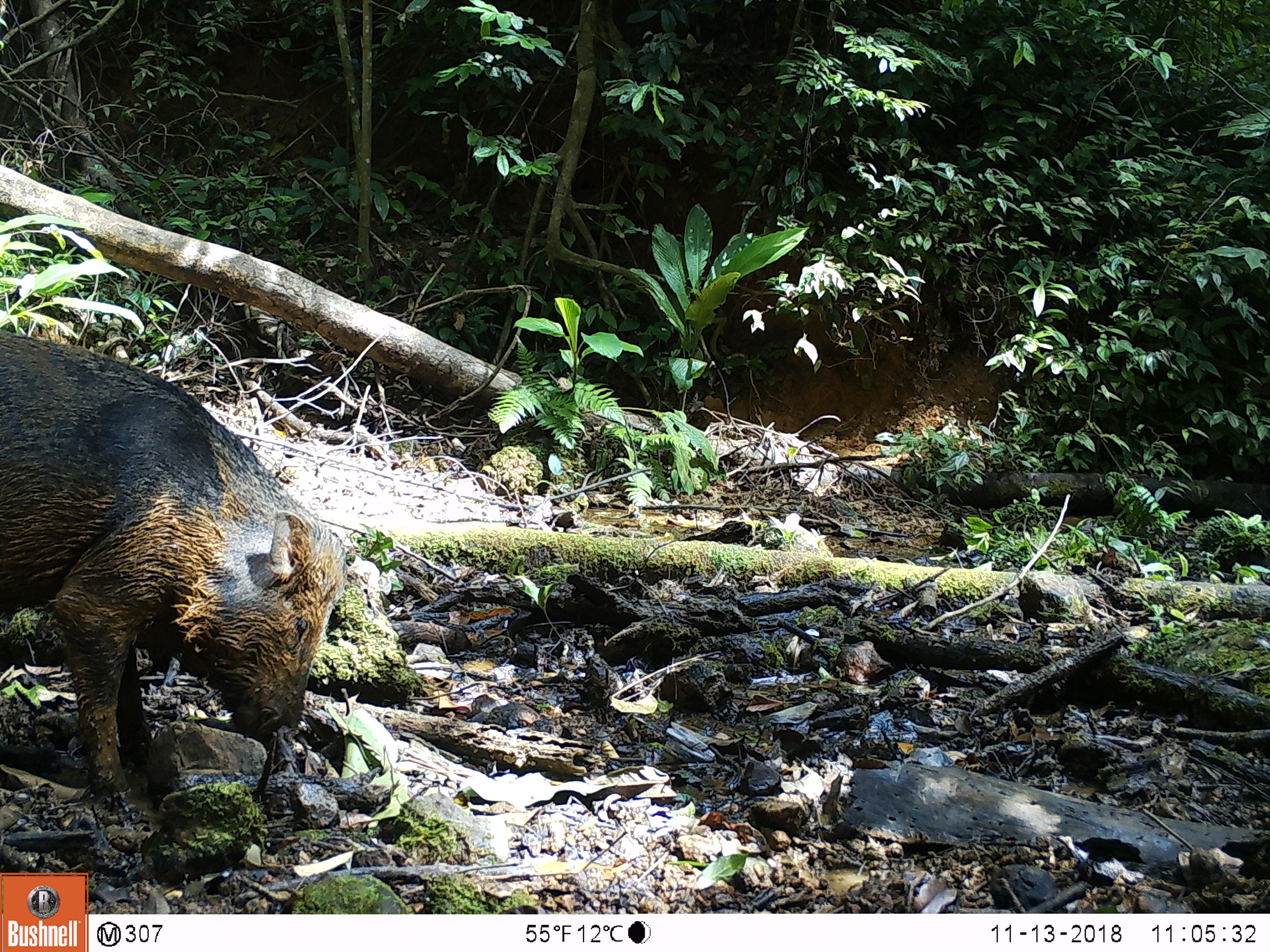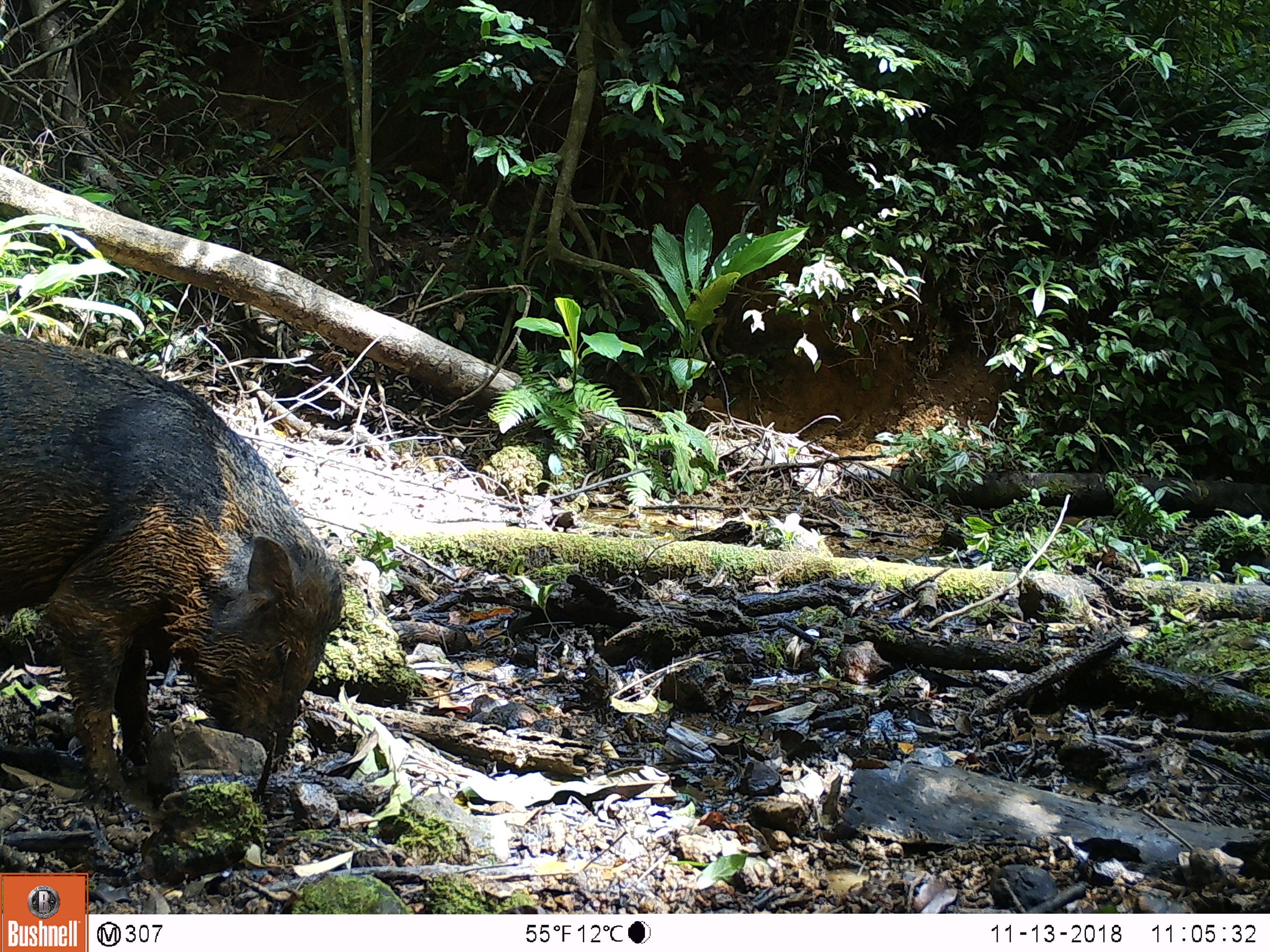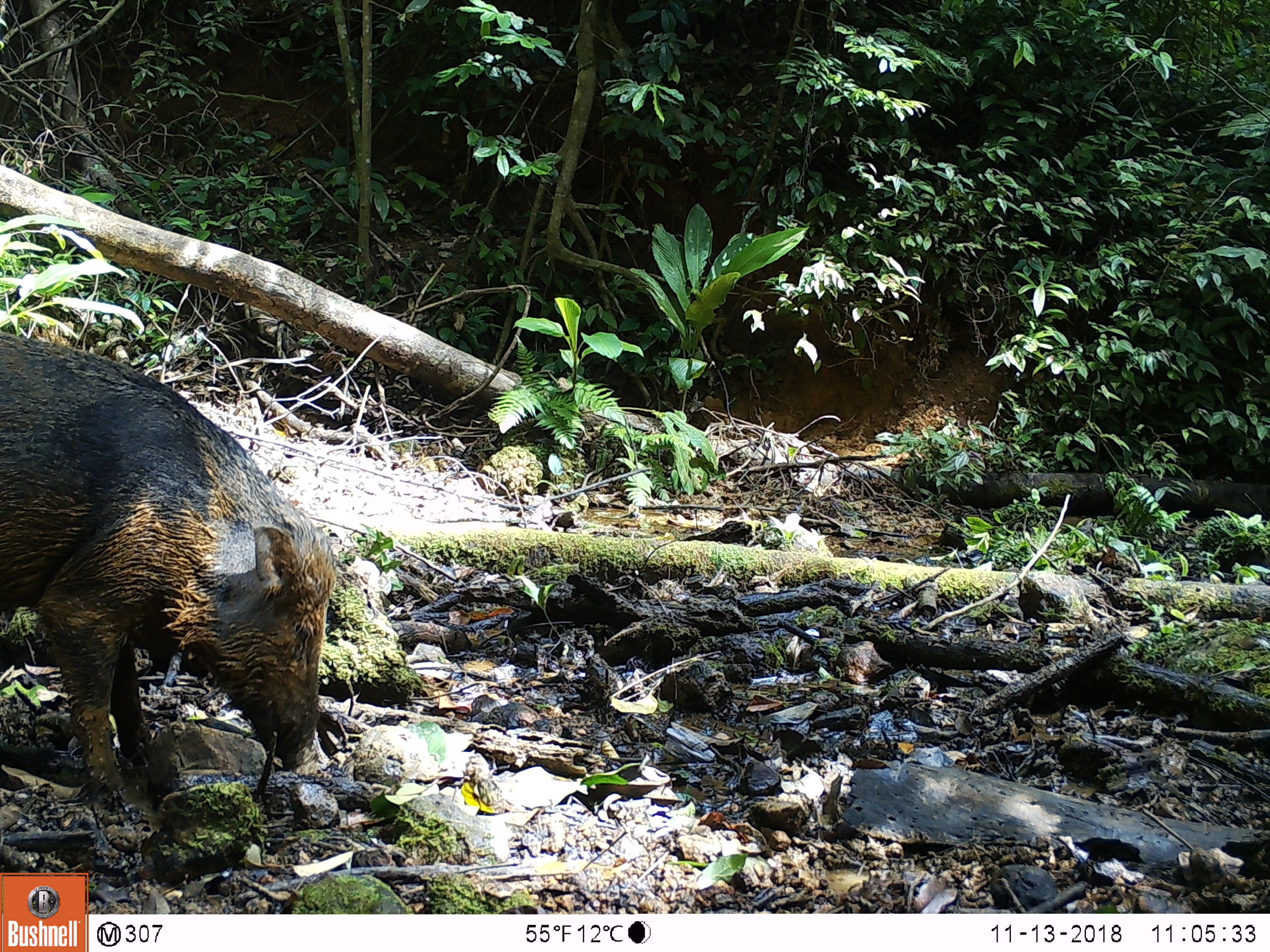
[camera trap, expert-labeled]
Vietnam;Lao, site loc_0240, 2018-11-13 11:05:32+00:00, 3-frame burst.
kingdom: Animalia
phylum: Chordata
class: Mammalia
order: Artiodactyla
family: Suidae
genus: Sus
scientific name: Sus scrofa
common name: eurasian wild pig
Eurasian wild pig (Sus scrofa). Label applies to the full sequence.